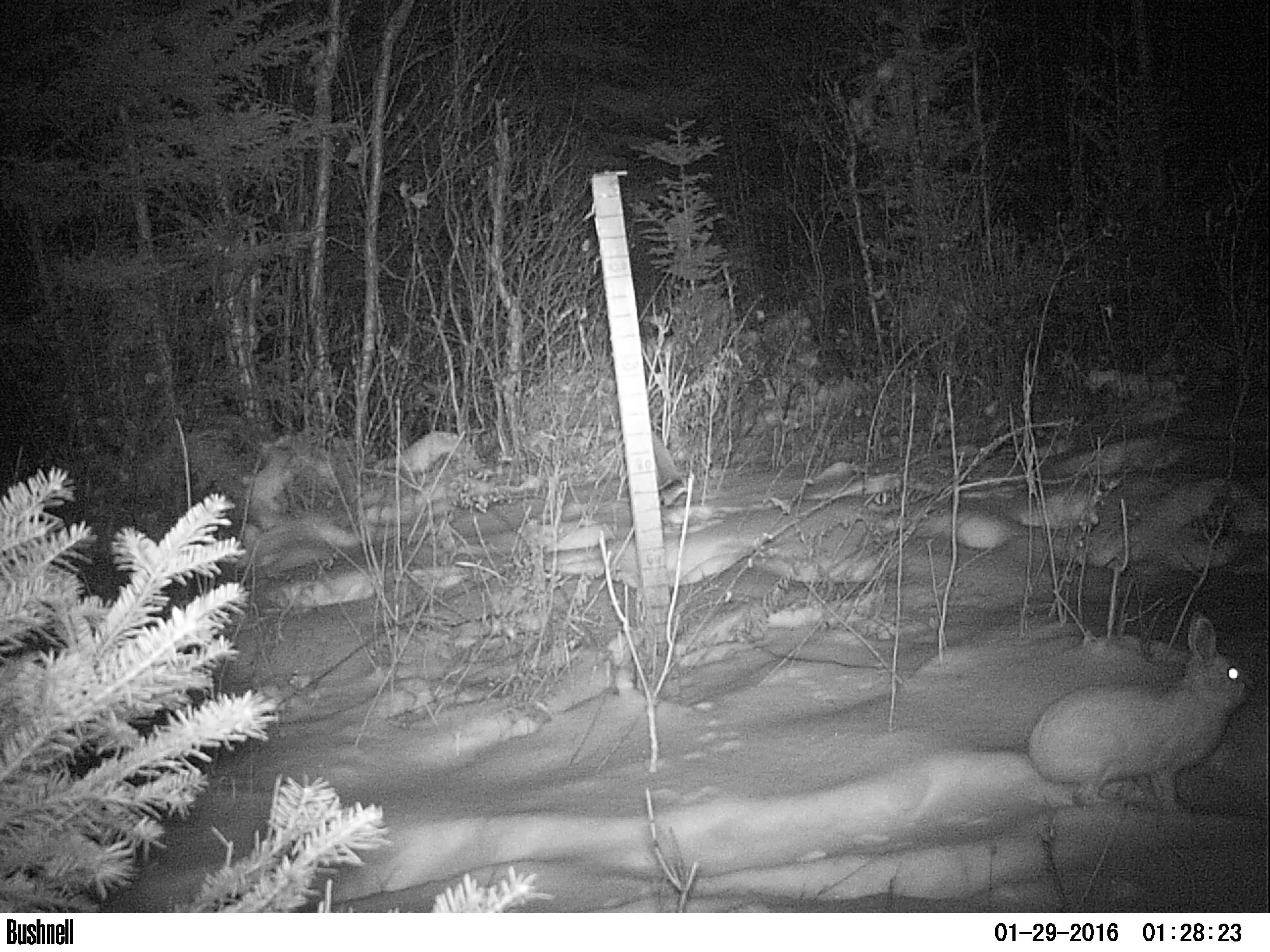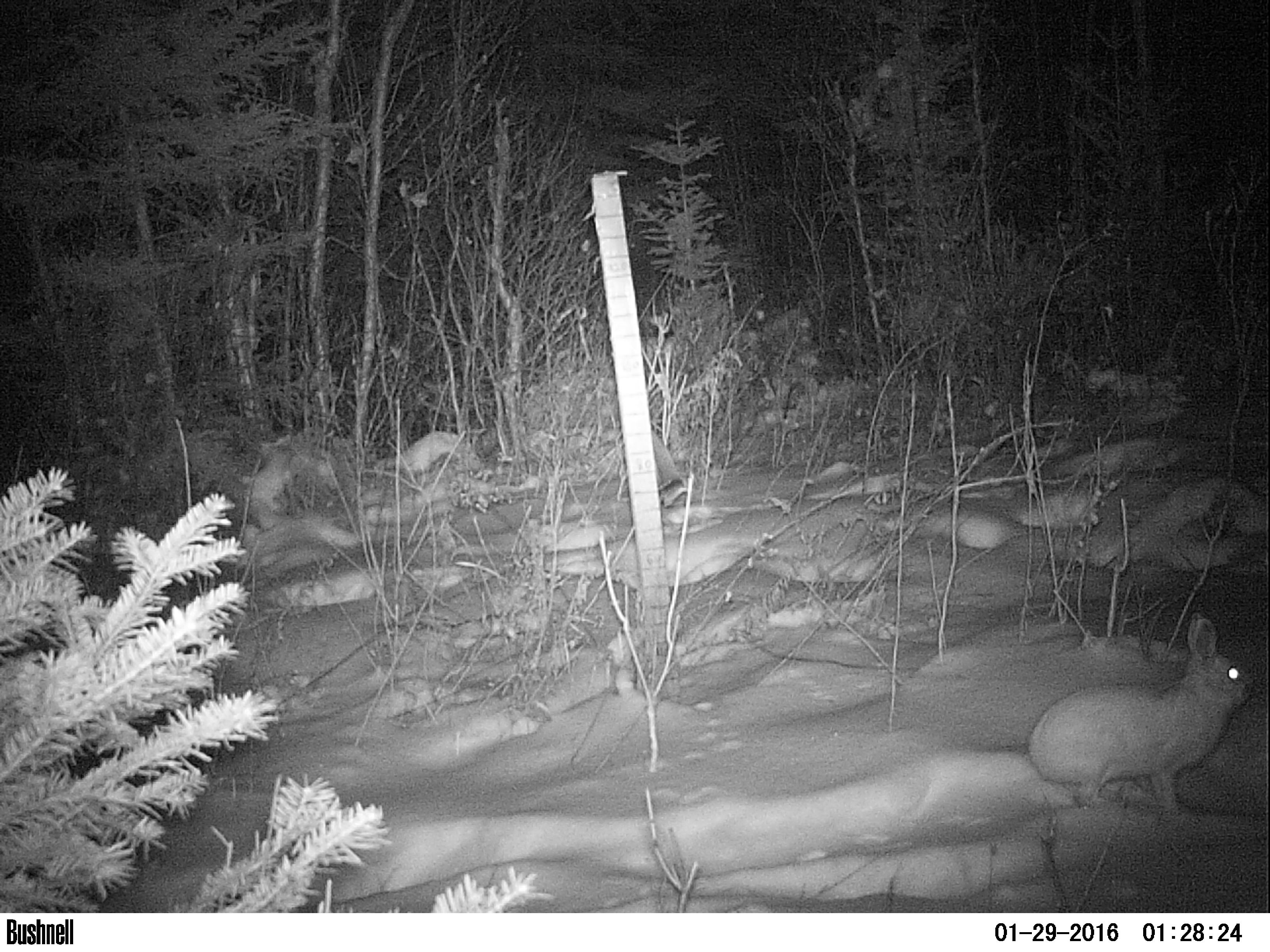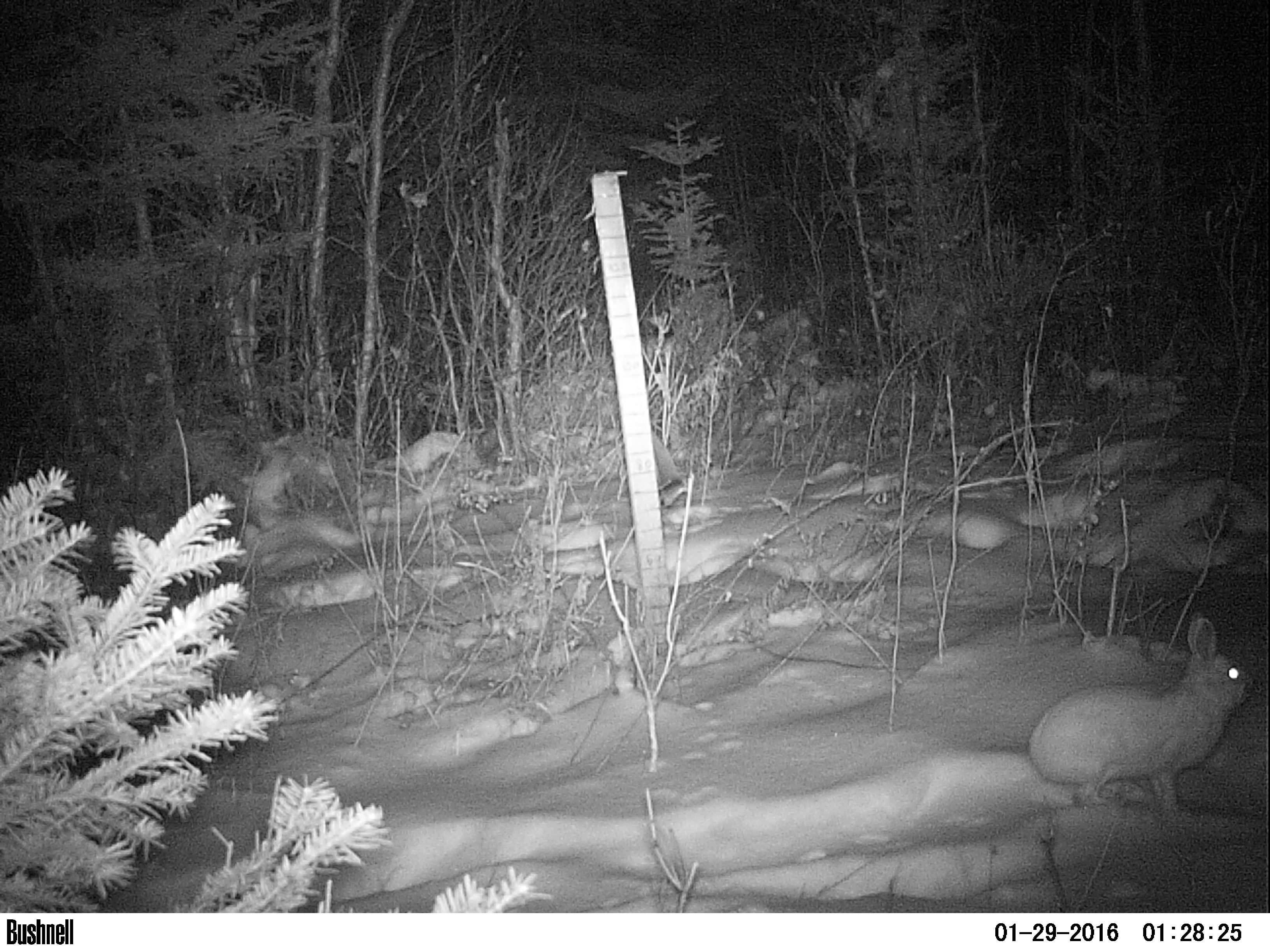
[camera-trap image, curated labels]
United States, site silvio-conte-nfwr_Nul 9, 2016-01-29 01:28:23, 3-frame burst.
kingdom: Animalia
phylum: Chordata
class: Mammalia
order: Lagomorpha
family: Leporidae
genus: Lepus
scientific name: Lepus americanus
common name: snowshoe hare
Snowshoe hare (Lepus americanus).